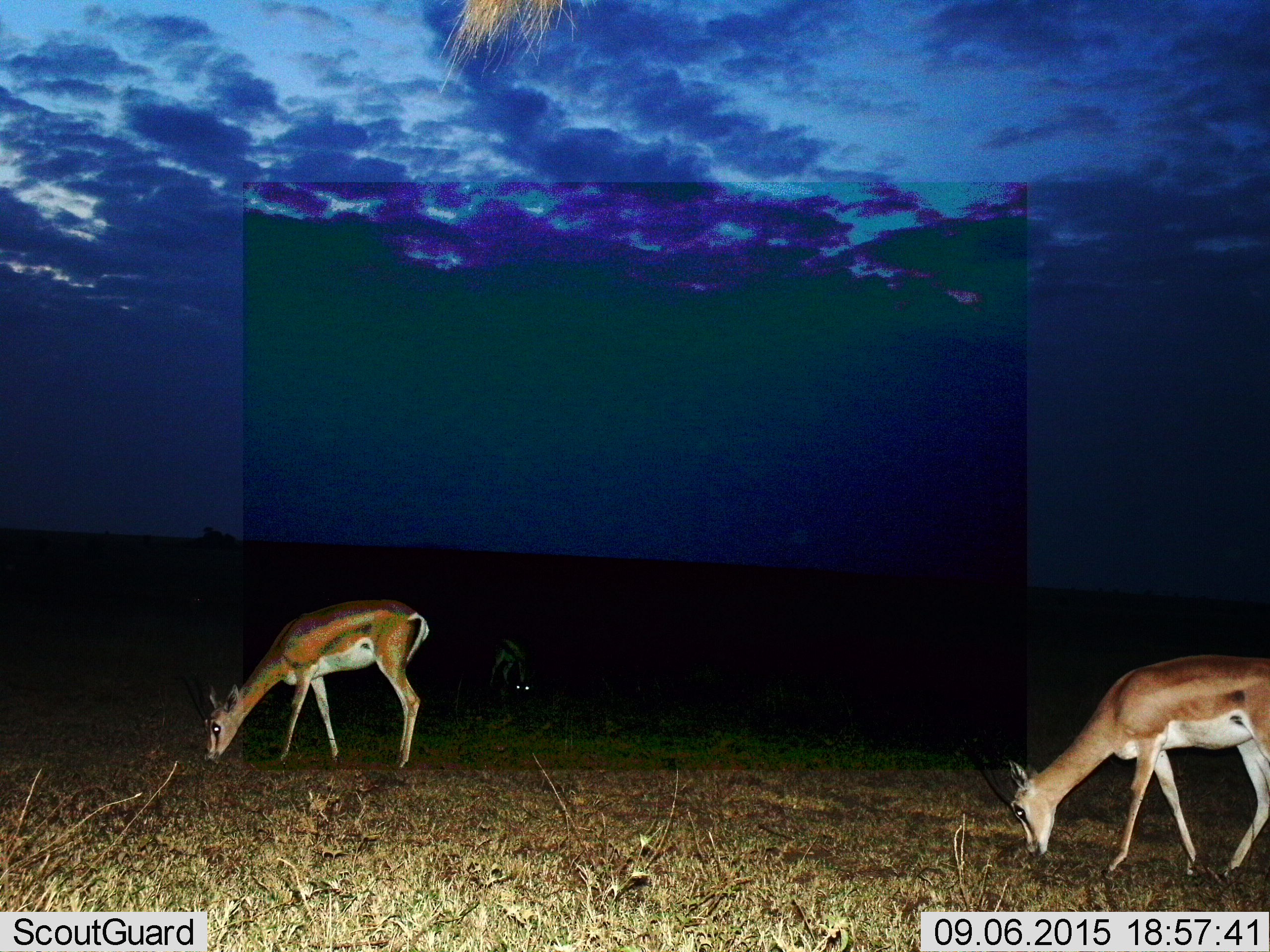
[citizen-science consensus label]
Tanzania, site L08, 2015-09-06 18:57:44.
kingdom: Animalia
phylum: Chordata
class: Mammalia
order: Artiodactyla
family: Bovidae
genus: Nanger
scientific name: Nanger granti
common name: grant's gazelle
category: gazellegrants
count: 3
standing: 33%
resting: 17%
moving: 17%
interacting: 17%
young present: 17%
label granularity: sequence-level